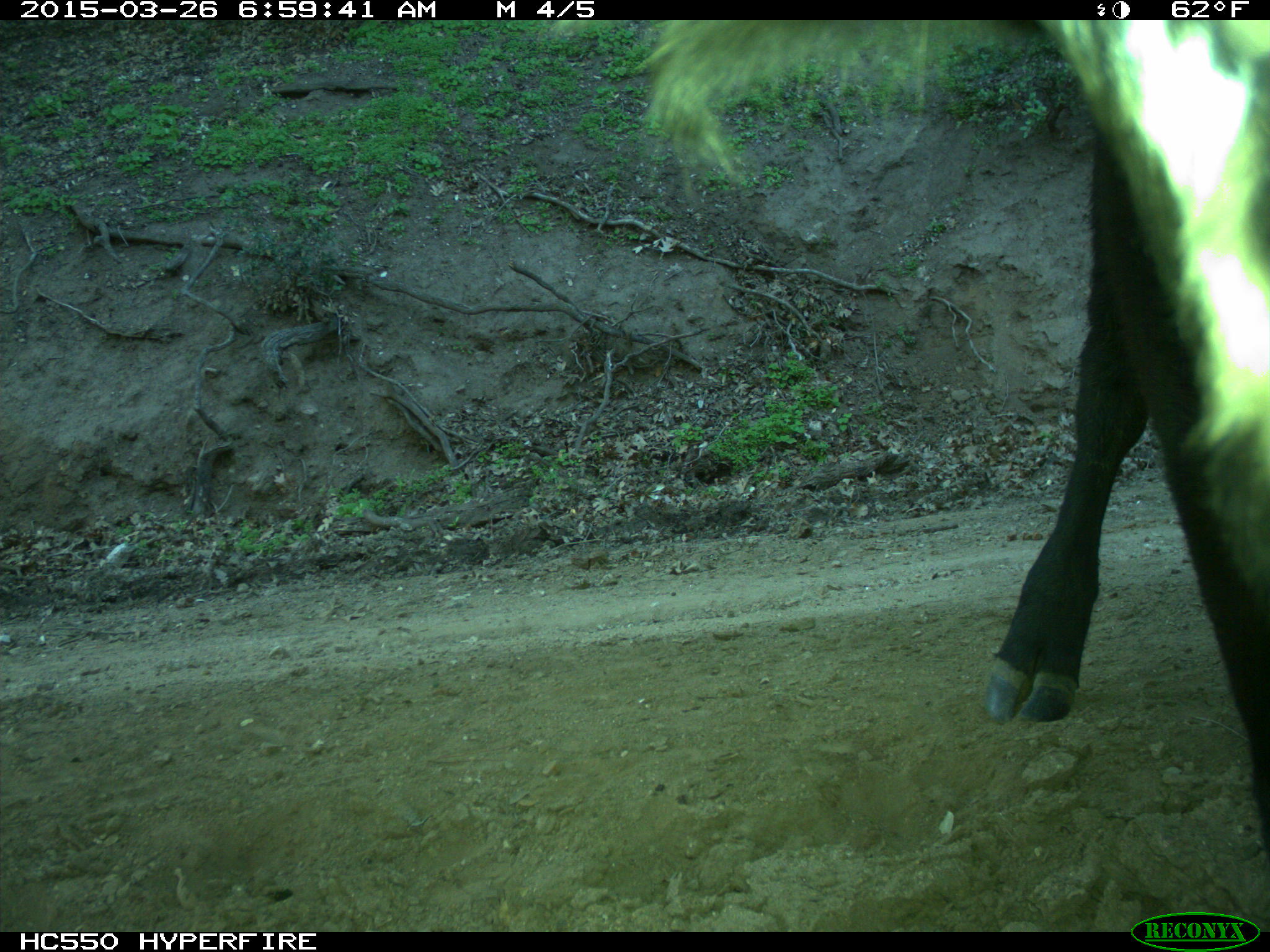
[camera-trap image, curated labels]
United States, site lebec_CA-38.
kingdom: Animalia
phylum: Chordata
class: Mammalia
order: Artiodactyla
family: Bovidae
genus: Bos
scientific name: Bos taurus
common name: domestic cow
Bos taurus (domestic cow).